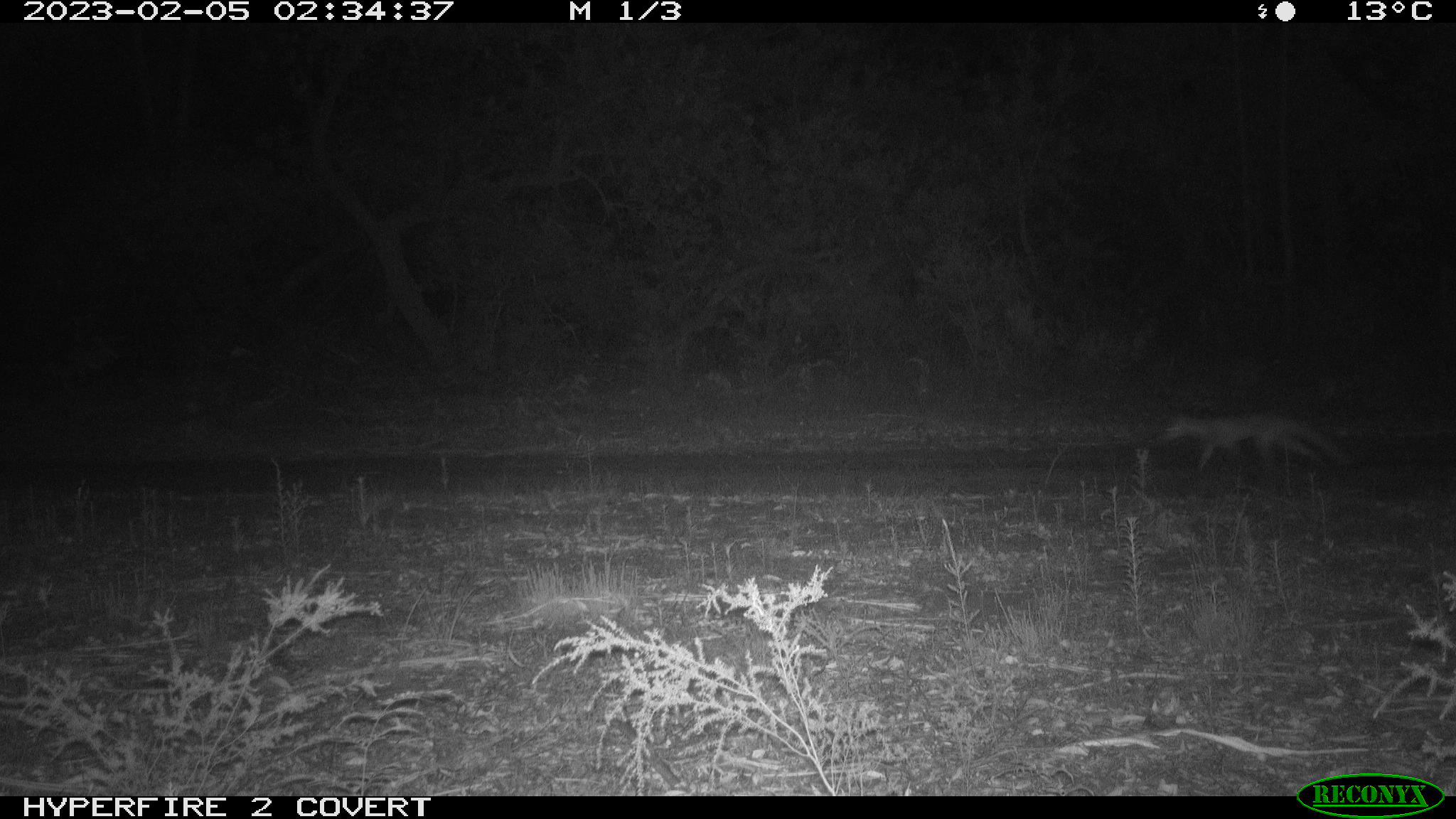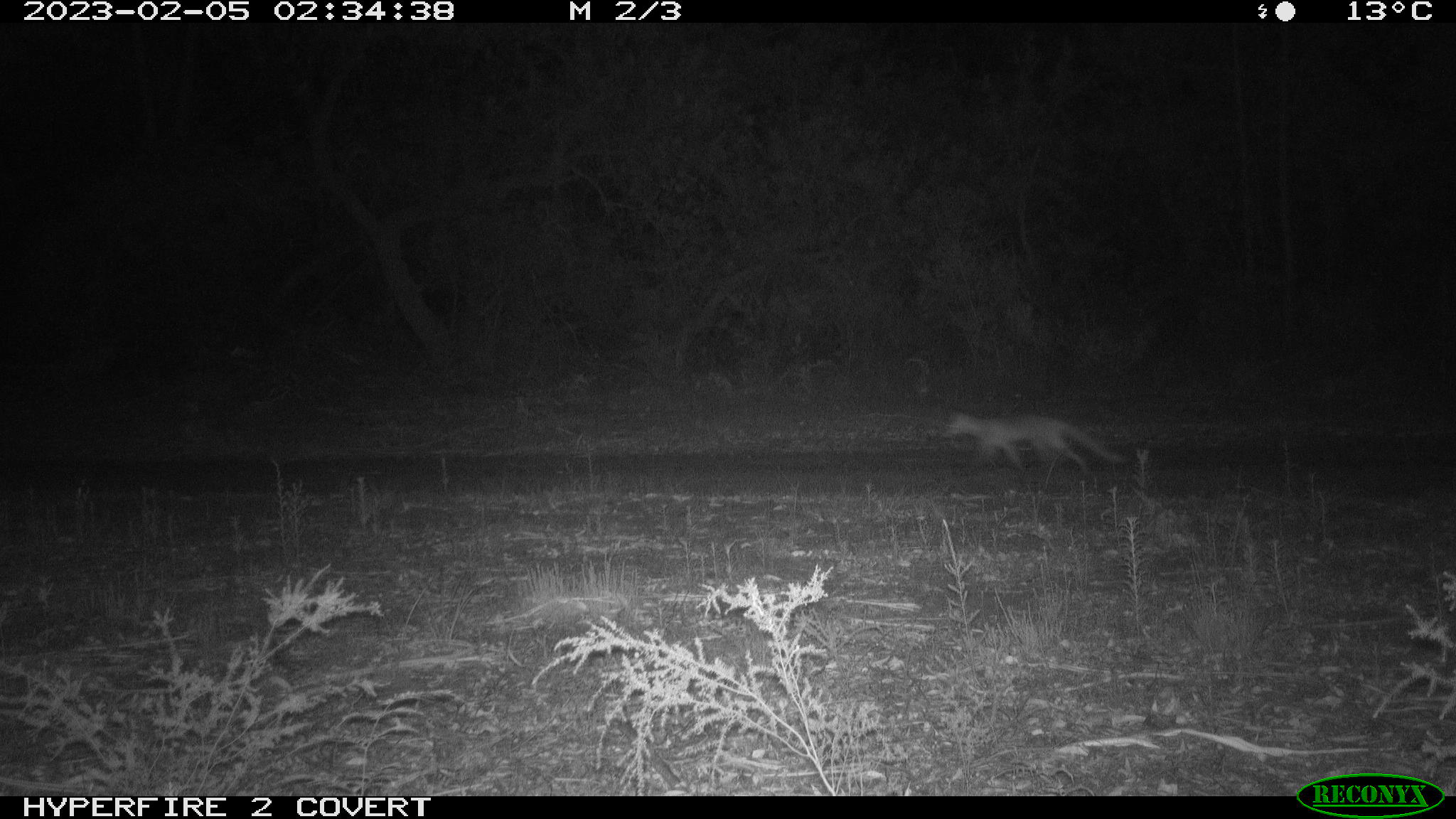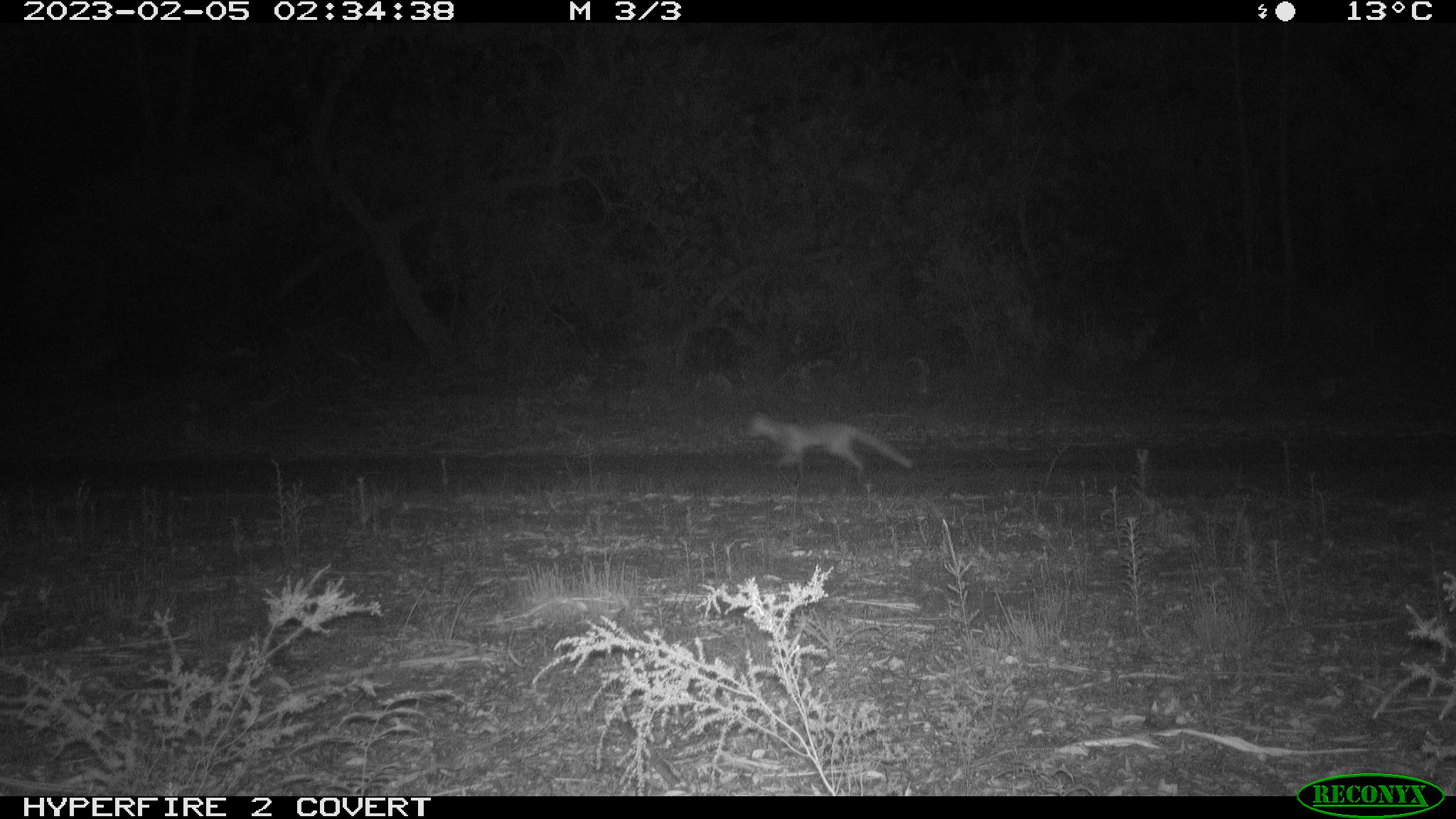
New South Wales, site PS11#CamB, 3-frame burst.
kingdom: Animalia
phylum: Chordata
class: Mammalia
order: Carnivora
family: Canidae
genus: Vulpes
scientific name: Vulpes vulpes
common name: red fox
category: fox